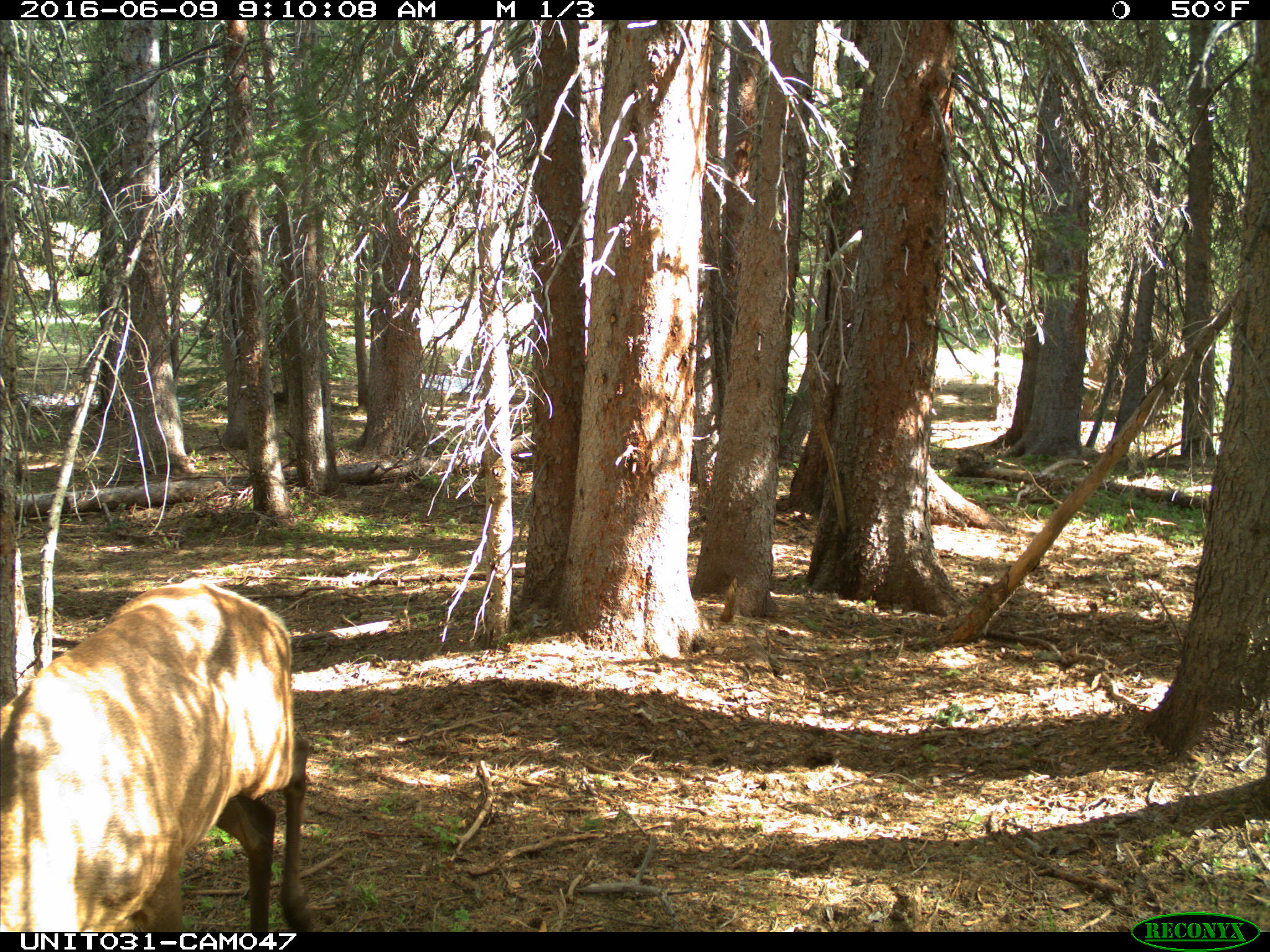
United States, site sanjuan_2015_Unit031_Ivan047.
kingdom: Animalia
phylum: Chordata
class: Mammalia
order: Artiodactyla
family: Cervidae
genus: Cervus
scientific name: Cervus elaphus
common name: red deer